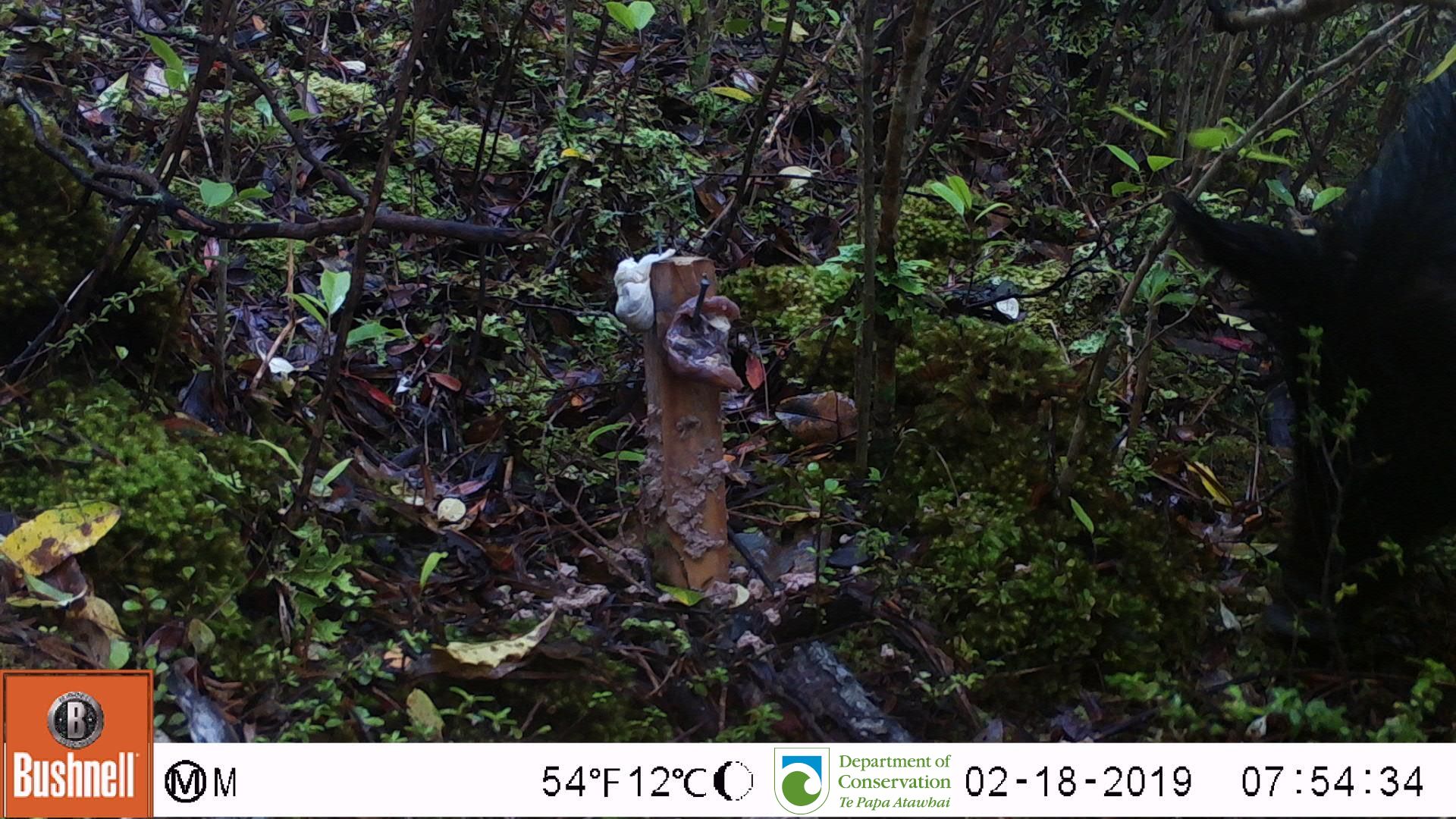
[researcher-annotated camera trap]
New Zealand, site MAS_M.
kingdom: Animalia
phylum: Chordata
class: Mammalia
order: Artiodactyla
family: Suidae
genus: Sus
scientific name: Sus scrofa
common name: pig